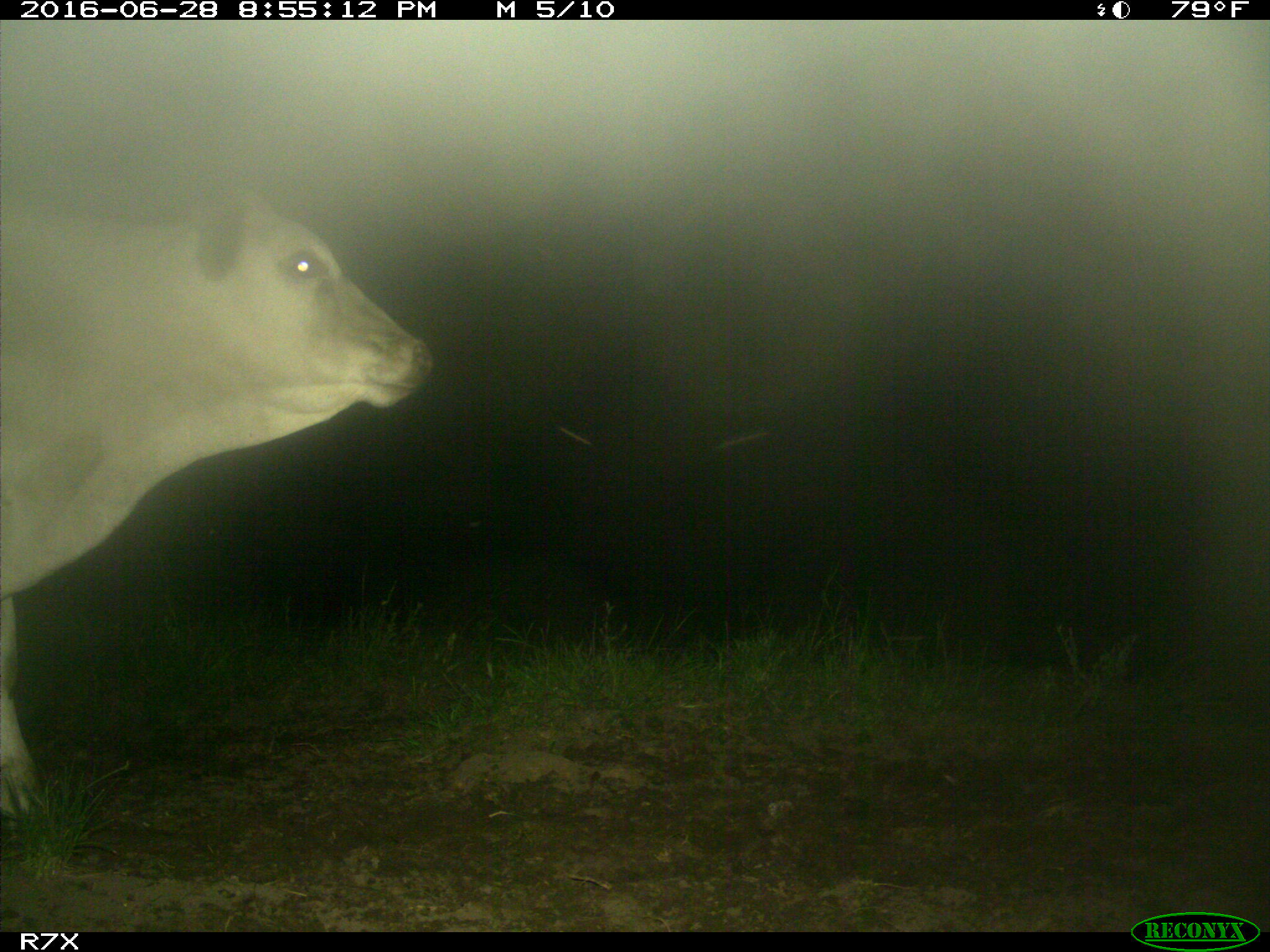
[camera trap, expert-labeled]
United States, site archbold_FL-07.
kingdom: Animalia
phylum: Chordata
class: Mammalia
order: Artiodactyla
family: Bovidae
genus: Bos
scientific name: Bos taurus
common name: domestic cow